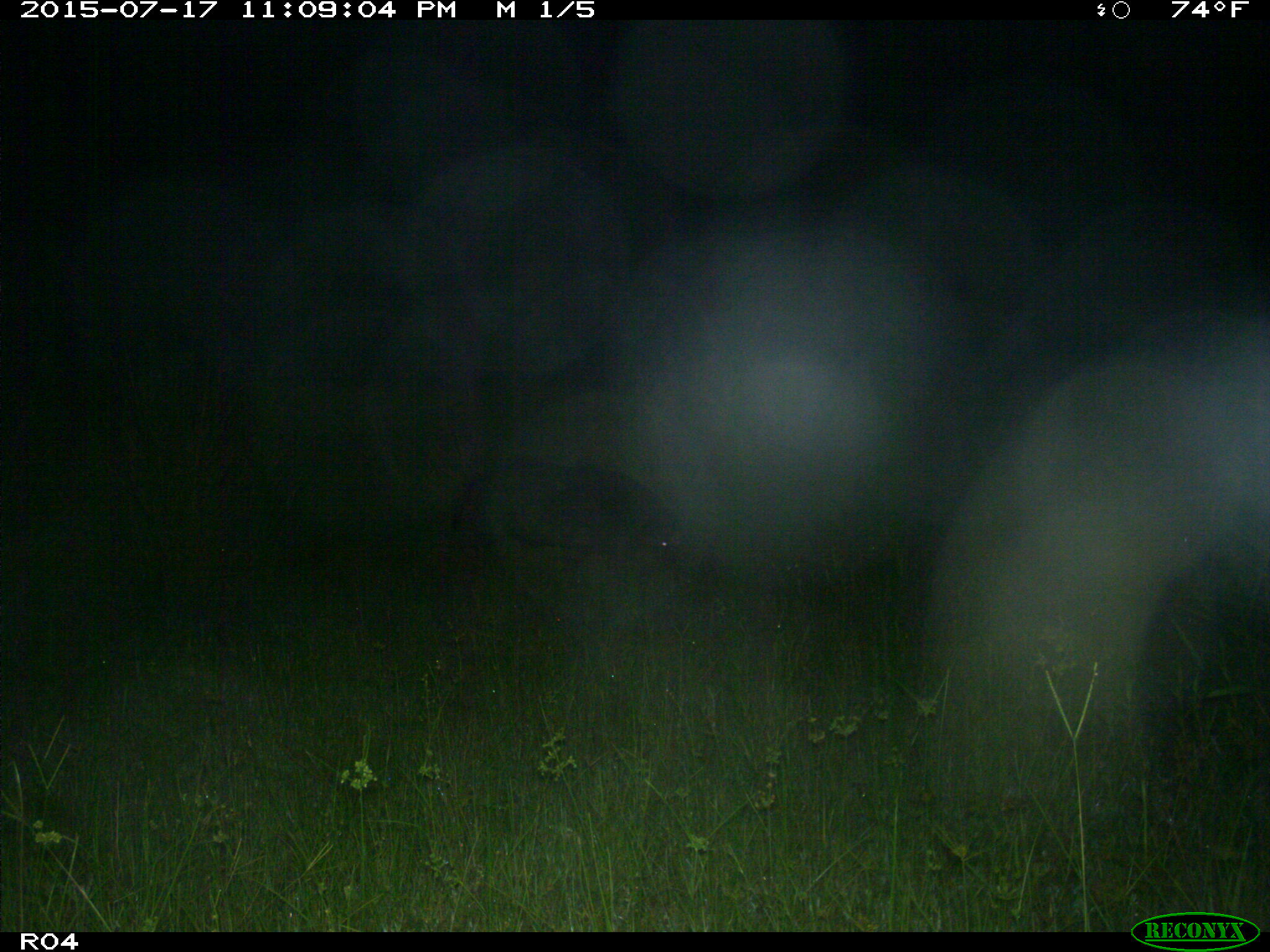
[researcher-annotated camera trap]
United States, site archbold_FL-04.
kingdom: Animalia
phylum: Chordata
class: Mammalia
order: Artiodactyla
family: Suidae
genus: Sus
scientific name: Sus scrofa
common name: wild boar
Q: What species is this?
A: Sus scrofa (wild boar).